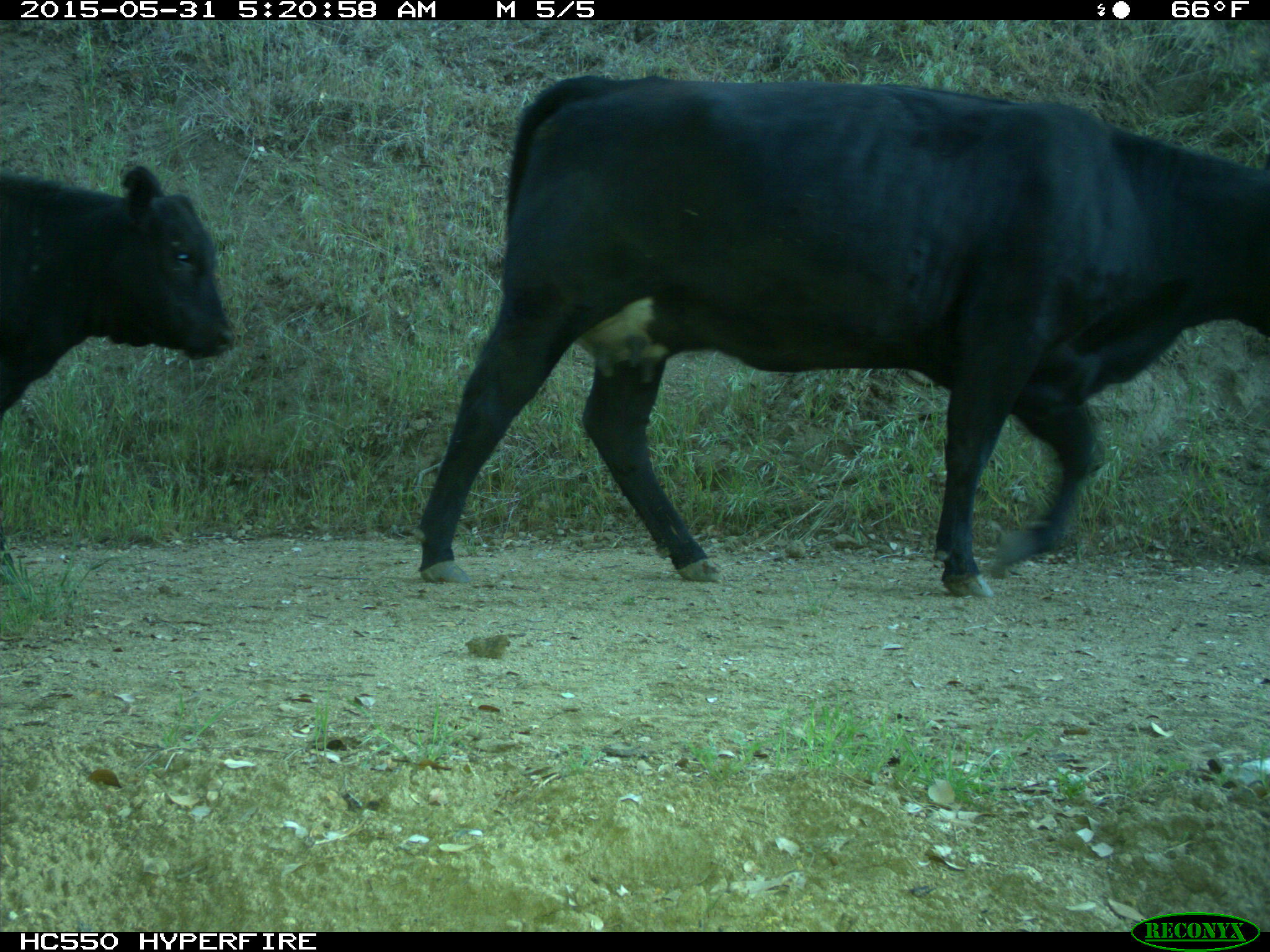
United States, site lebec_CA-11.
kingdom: Animalia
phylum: Chordata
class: Mammalia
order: Artiodactyla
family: Bovidae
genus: Bos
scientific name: Bos taurus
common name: domestic cow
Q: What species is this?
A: Bos taurus (domestic cow).